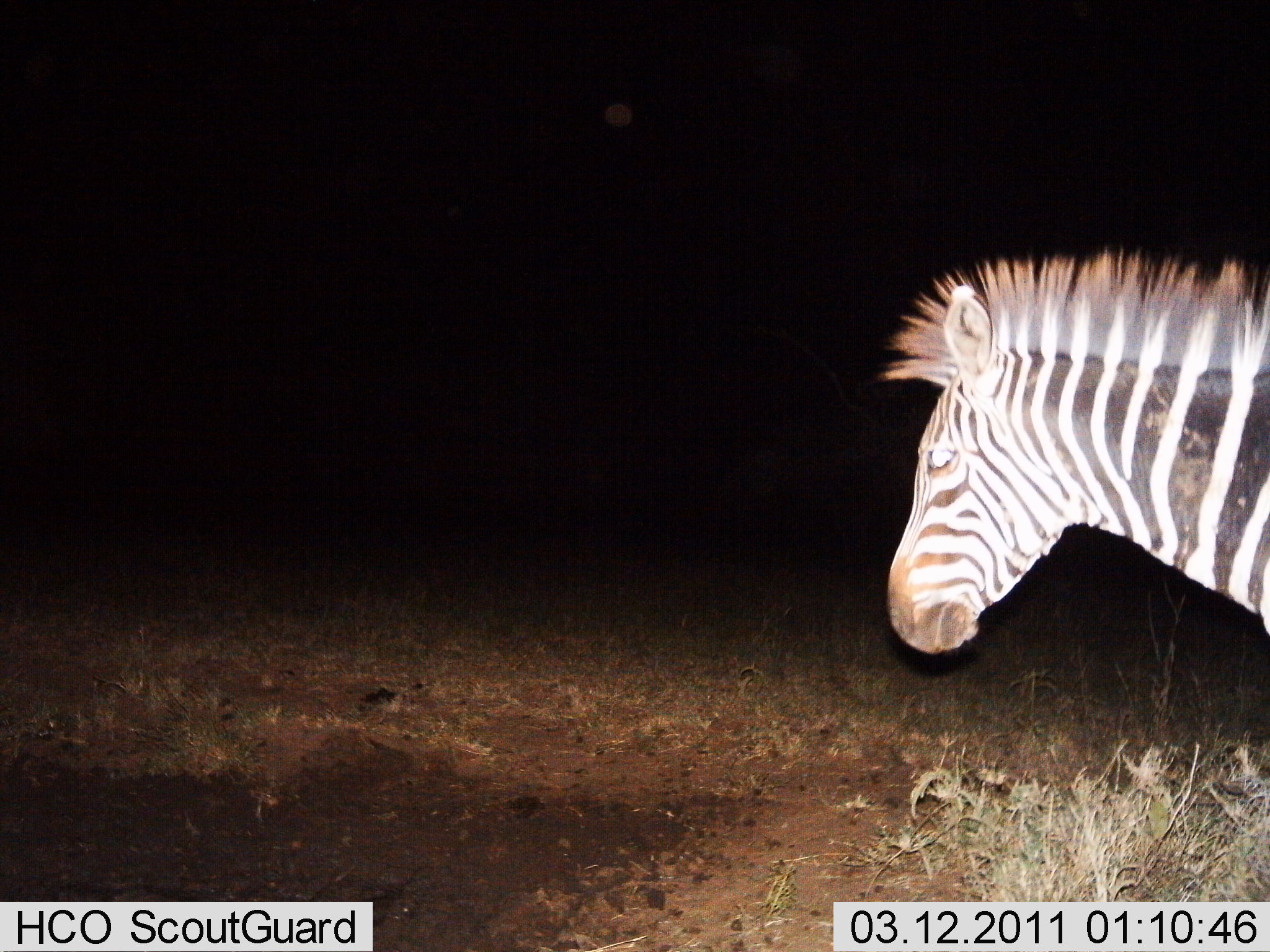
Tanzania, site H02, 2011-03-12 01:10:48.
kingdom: Animalia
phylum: Chordata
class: Mammalia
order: Perissodactyla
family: Equidae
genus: Equus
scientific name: Equus quagga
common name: plains zebra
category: zebra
Zebra (plains zebra) (Equus quagga), count 1. Behavior (volunteer vote fractions): standing 73%, resting 9%, moving 18%, interacting 0%. Young present (vote fraction): 0%. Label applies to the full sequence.